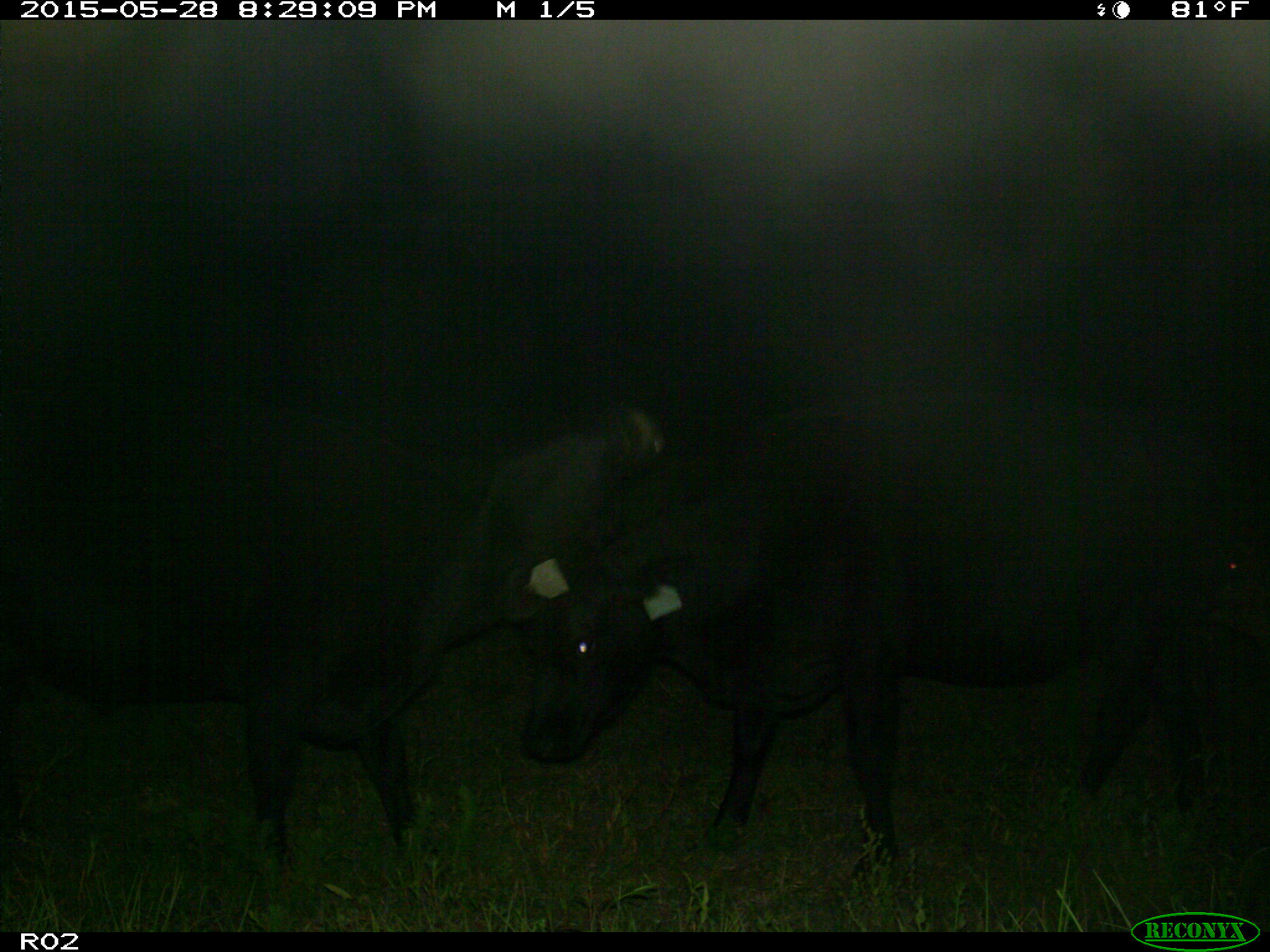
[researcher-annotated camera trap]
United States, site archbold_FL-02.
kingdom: Animalia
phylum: Chordata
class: Mammalia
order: Artiodactyla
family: Bovidae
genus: Bos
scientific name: Bos taurus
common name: domestic cow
Bos taurus (domestic cow).